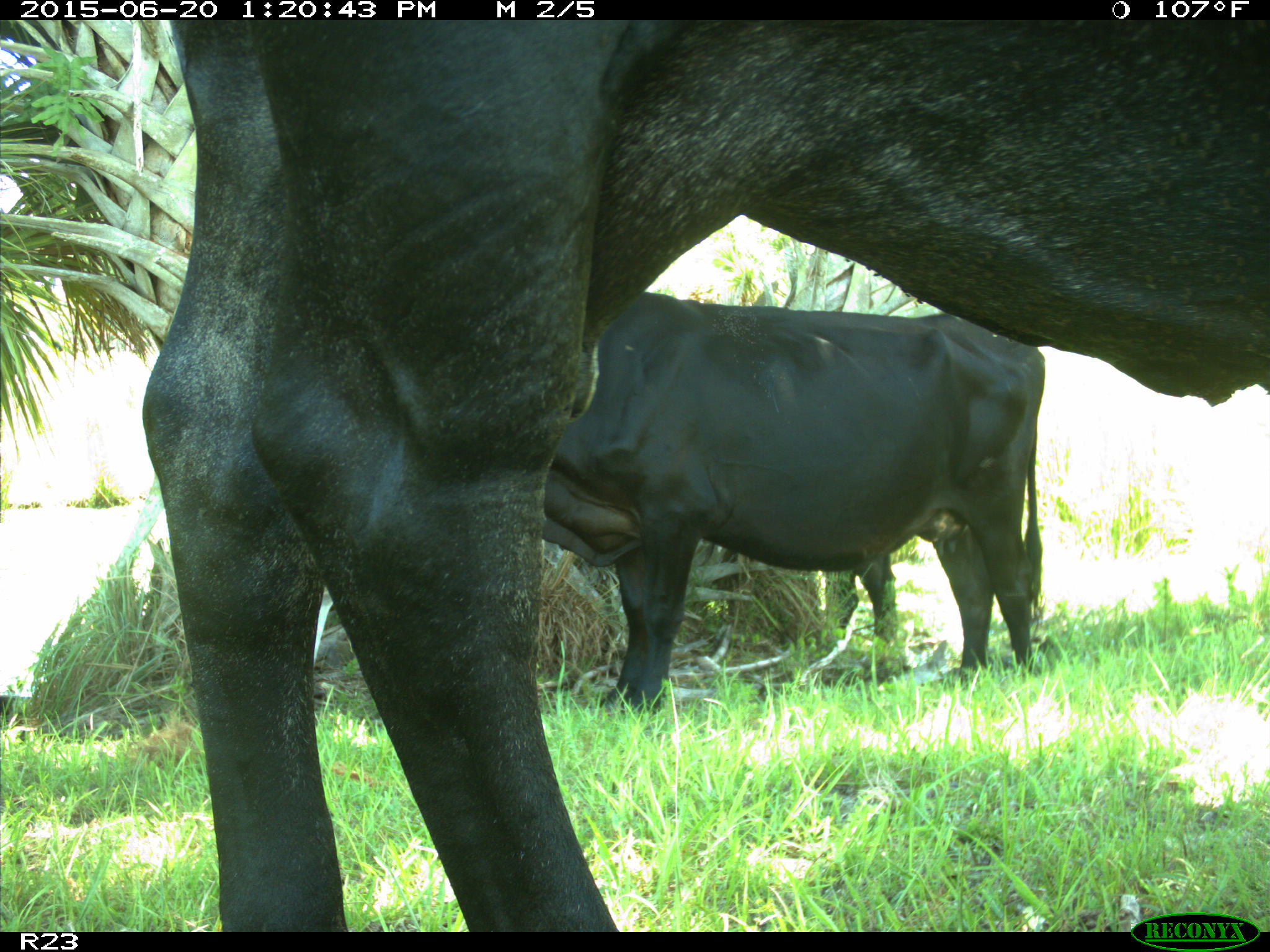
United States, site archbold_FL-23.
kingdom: Animalia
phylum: Chordata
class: Mammalia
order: Artiodactyla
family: Bovidae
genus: Bos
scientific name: Bos taurus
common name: domestic cow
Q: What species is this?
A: Bos taurus (domestic cow).